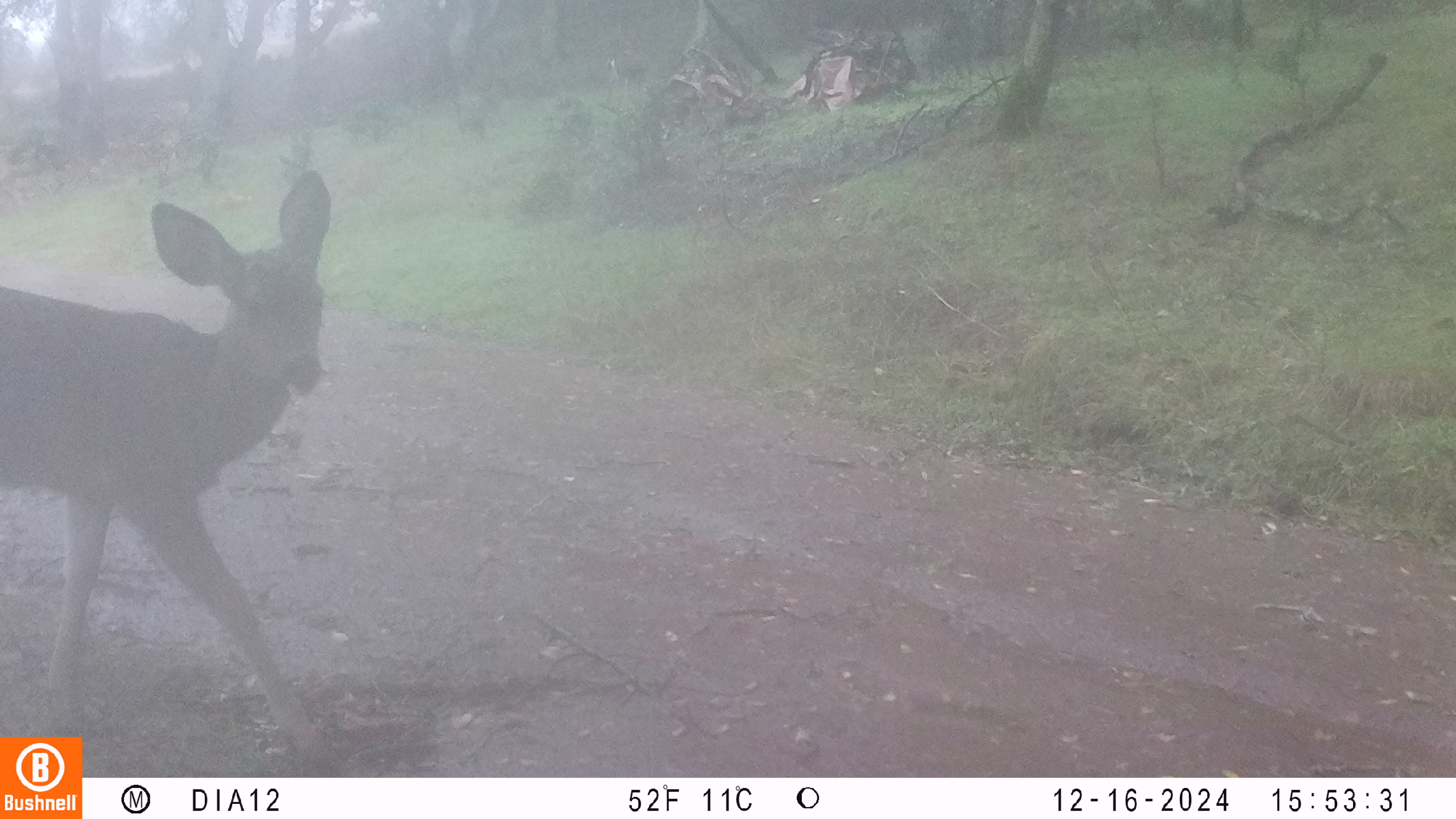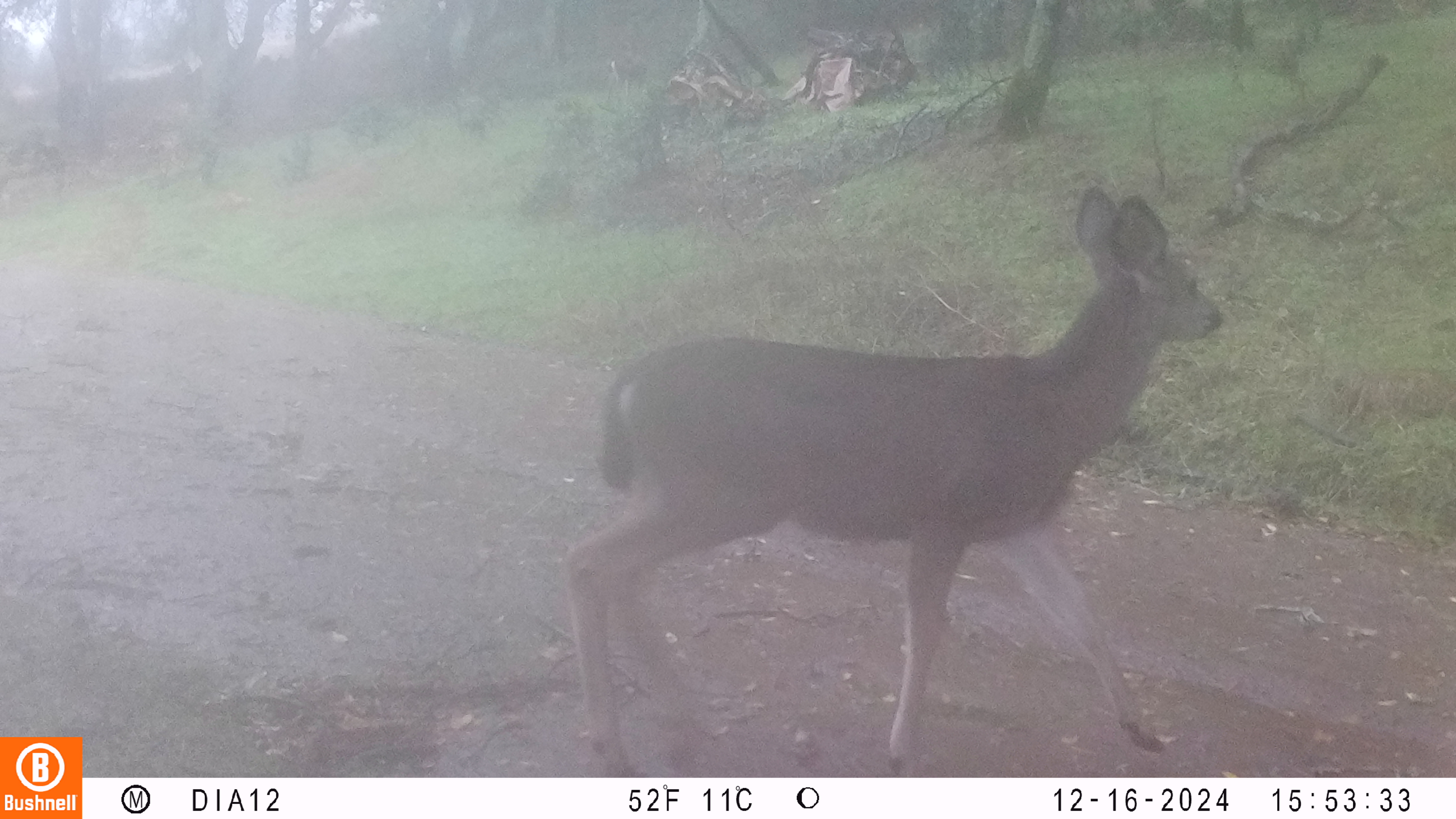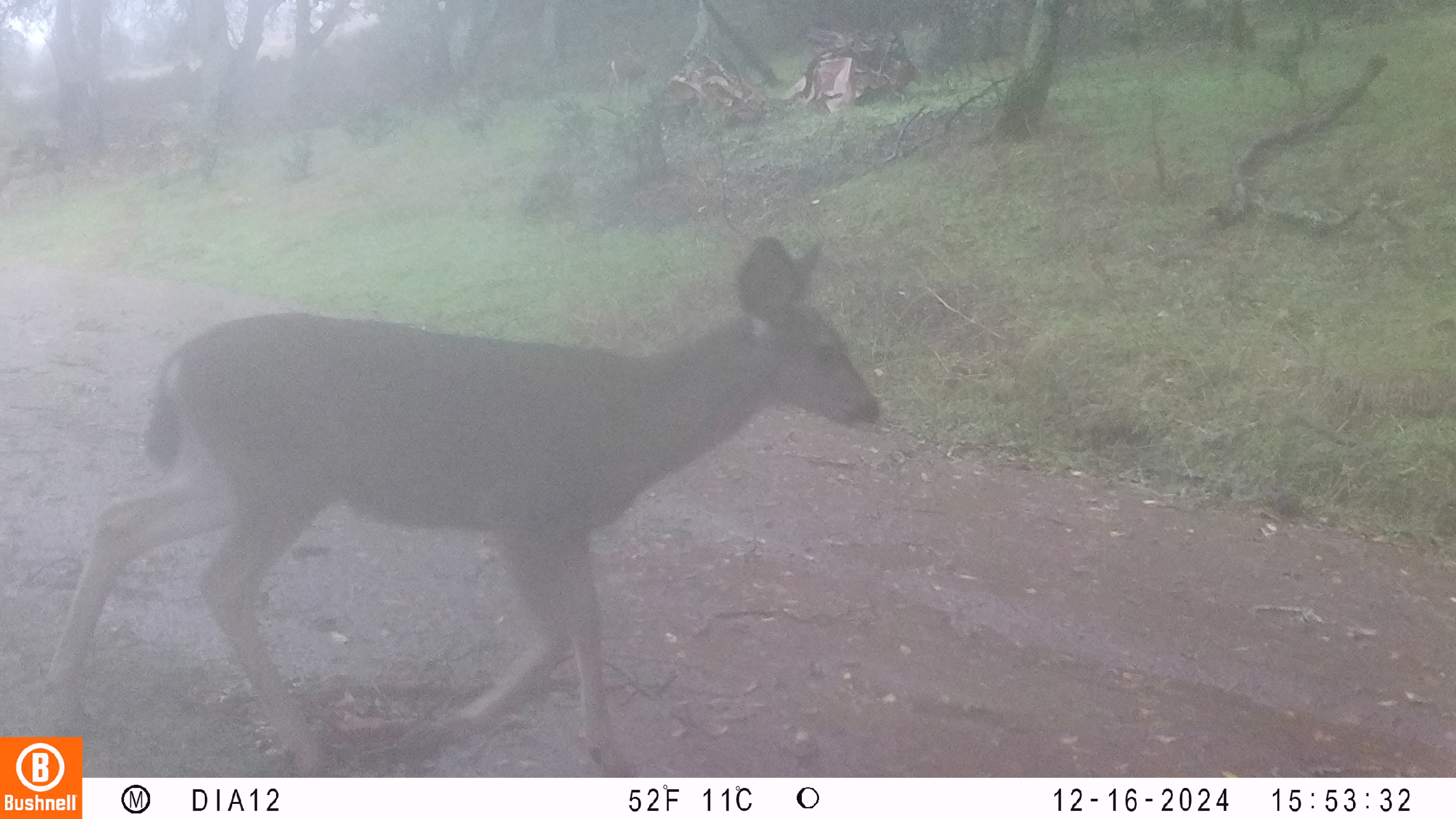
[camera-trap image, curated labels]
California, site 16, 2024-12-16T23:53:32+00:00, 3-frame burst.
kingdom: Animalia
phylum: Chordata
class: Mammalia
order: Artiodactyla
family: Cervidae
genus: Odocoileus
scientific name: Odocoileus hemionus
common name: mule deer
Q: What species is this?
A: Mule deer (Odocoileus hemionus).